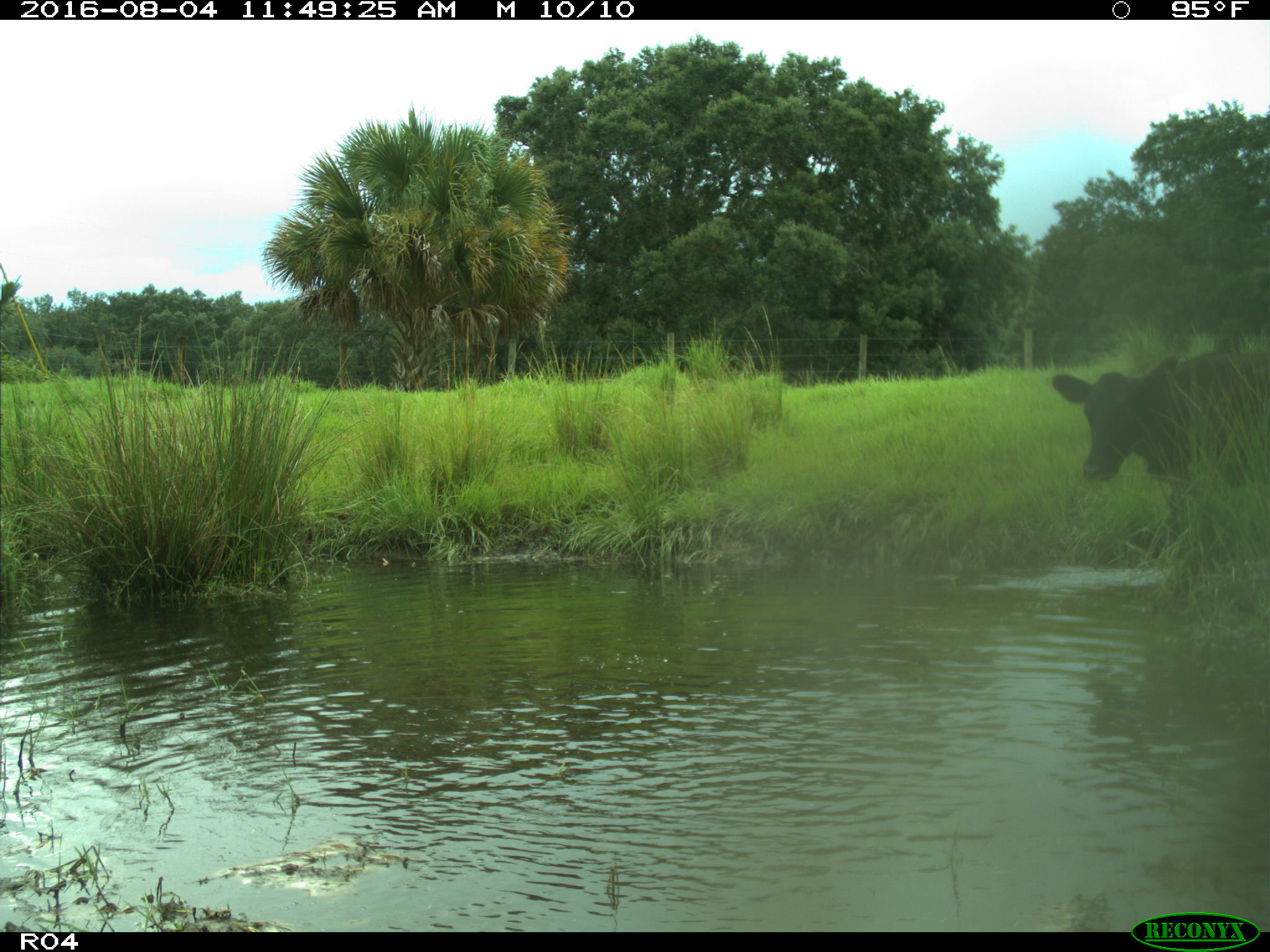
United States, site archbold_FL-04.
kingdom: Animalia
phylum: Chordata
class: Mammalia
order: Artiodactyla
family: Bovidae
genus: Bos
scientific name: Bos taurus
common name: domestic cow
Bos taurus (domestic cow).